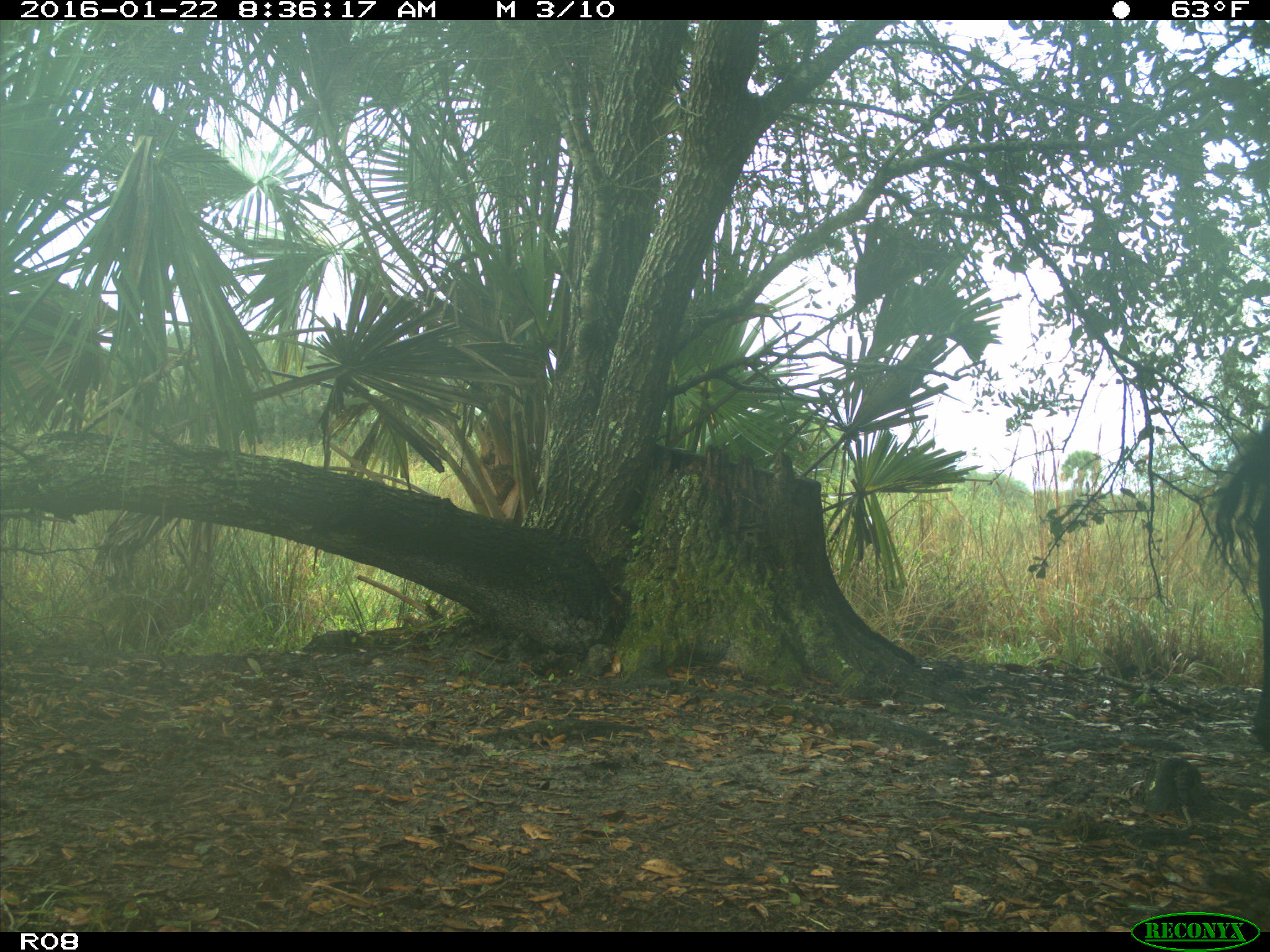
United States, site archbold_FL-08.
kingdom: Animalia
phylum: Chordata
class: Mammalia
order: Artiodactyla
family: Bovidae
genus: Bos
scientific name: Bos taurus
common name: domestic cow